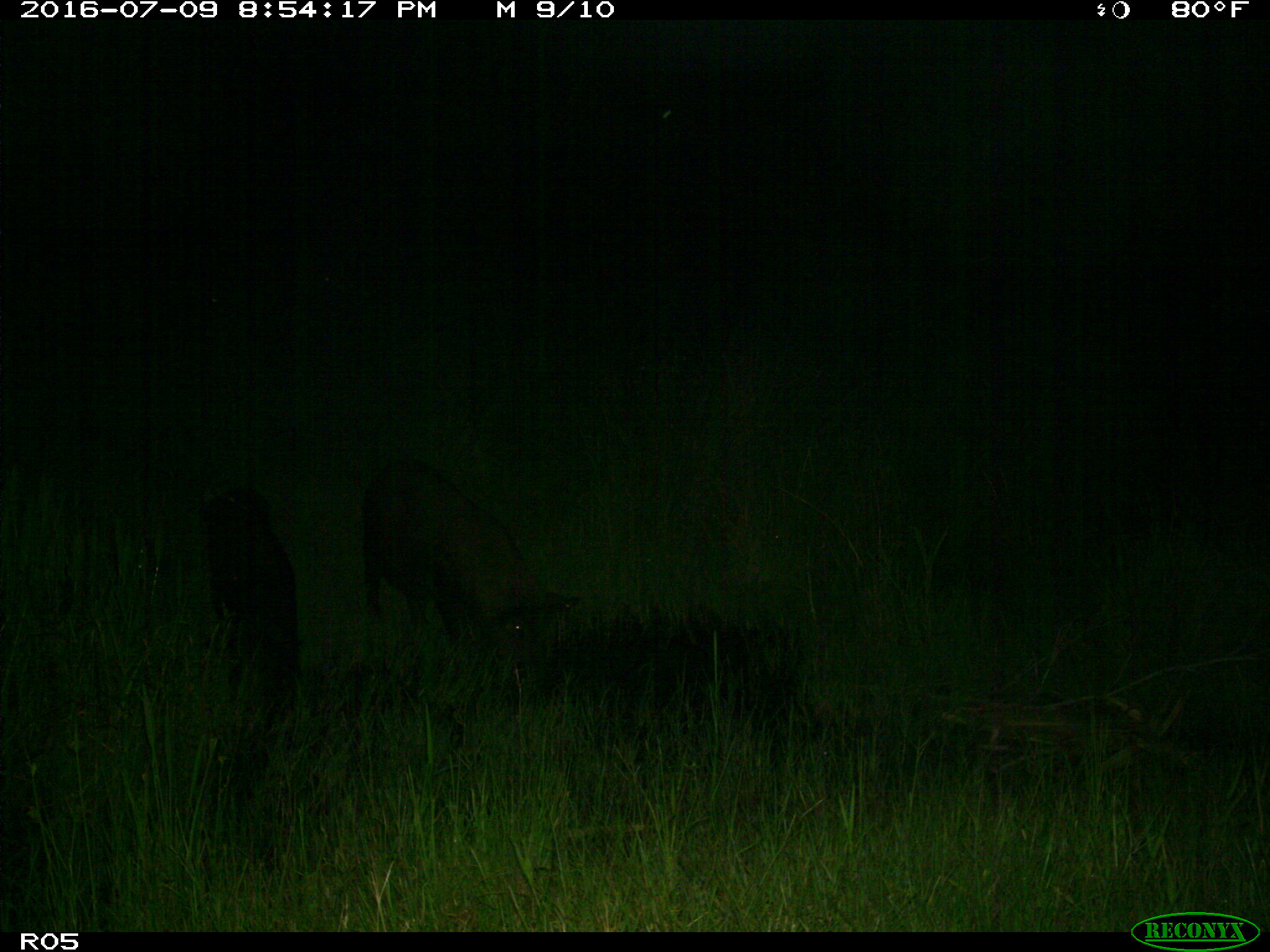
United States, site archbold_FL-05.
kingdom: Animalia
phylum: Chordata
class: Mammalia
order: Artiodactyla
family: Suidae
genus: Sus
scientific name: Sus scrofa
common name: wild boar